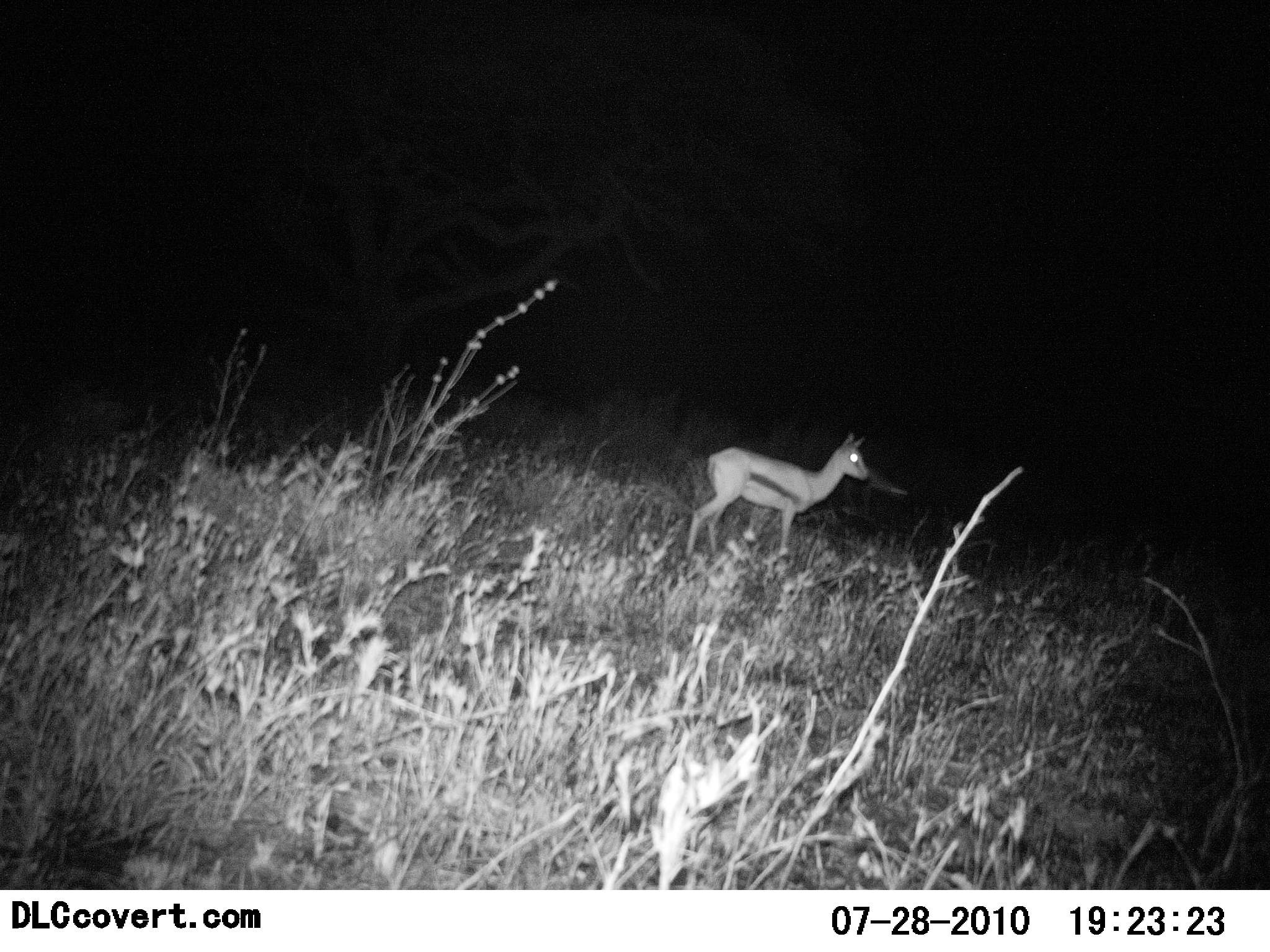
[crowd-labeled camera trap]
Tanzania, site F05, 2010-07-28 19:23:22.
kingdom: Animalia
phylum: Chordata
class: Mammalia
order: Artiodactyla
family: Bovidae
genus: Eudorcas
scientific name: Eudorcas thomsonii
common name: thomson's gazelle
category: gazellethomsons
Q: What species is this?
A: Gazellethomsons (thomson's gazelle) (Eudorcas thomsonii).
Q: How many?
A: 1.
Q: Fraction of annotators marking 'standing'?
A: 100%.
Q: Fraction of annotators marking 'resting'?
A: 0%.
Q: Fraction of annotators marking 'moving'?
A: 0%.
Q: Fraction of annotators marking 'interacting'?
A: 0%.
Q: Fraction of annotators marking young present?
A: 29%.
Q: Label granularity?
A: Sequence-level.